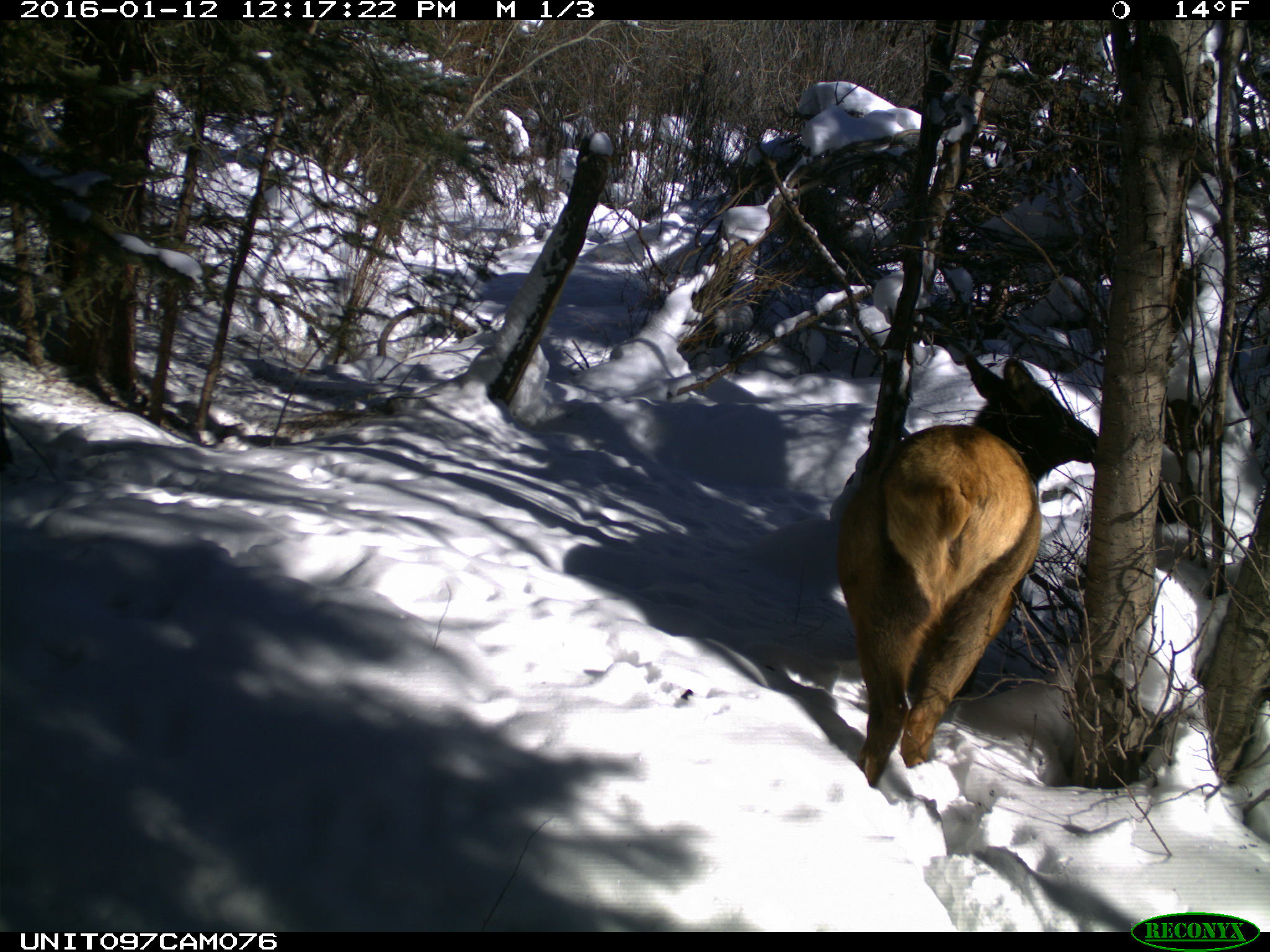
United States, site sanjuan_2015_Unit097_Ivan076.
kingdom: Animalia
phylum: Chordata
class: Mammalia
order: Artiodactyla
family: Cervidae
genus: Cervus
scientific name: Cervus elaphus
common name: red deer